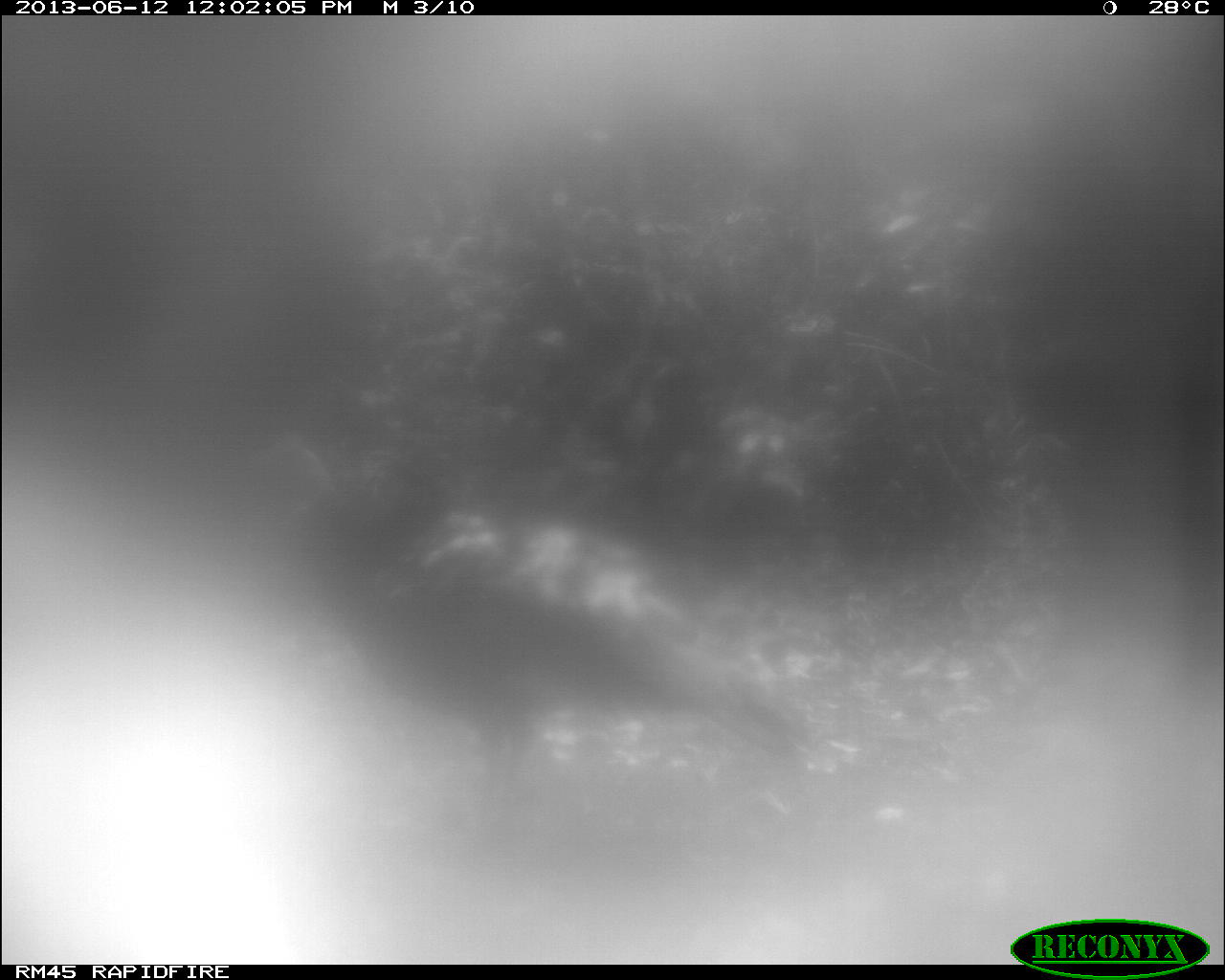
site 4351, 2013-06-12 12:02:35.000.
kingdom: Animalia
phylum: Chordata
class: Aves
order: Galliformes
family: Phasianidae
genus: Meleagris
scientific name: Meleagris ocellata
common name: ocellated turkey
Meleagris ocellata (ocellated turkey), count 1, sex male.